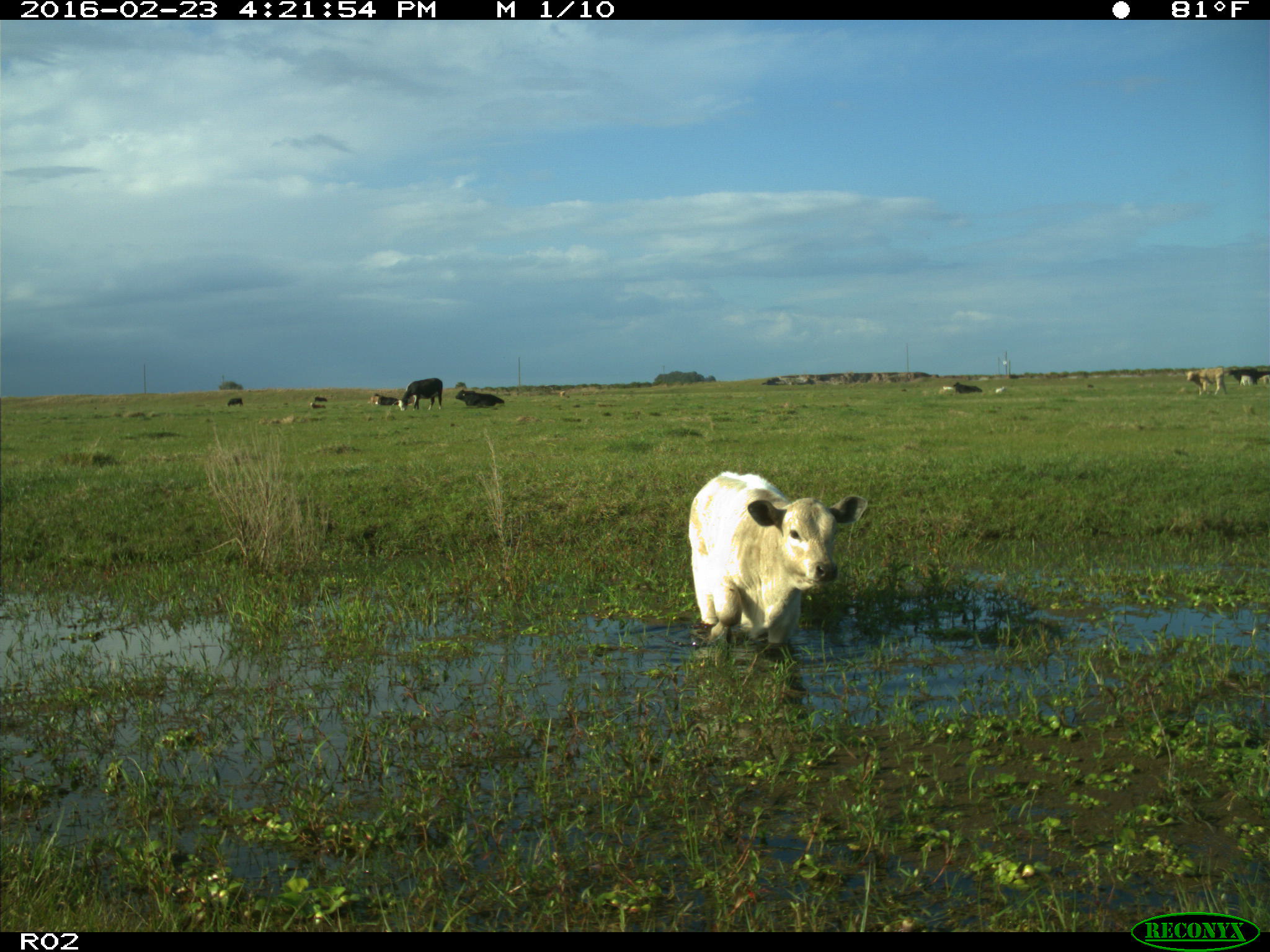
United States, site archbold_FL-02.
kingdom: Animalia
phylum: Chordata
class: Mammalia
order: Artiodactyla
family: Bovidae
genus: Bos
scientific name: Bos taurus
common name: domestic cow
Bos taurus (domestic cow).